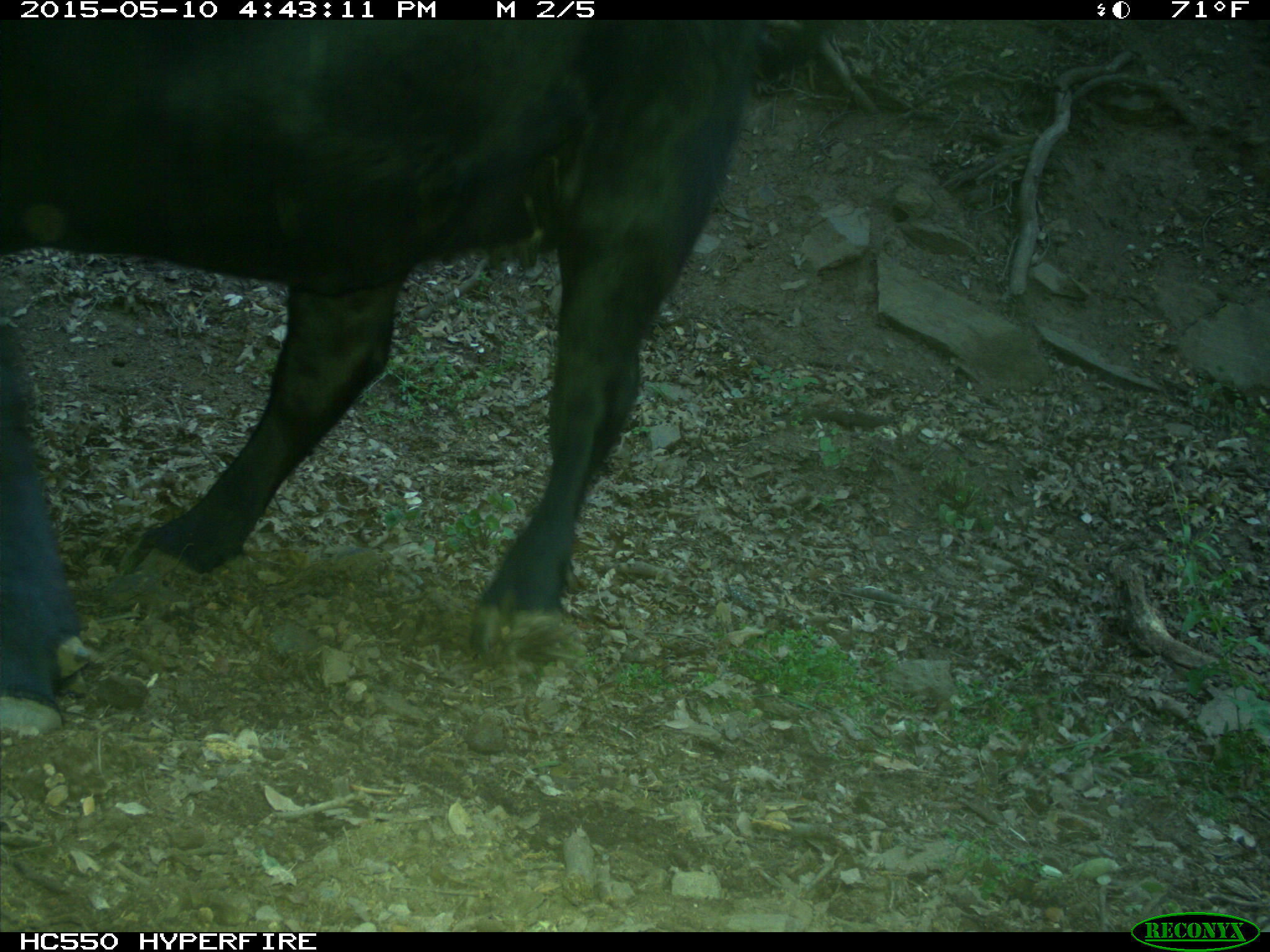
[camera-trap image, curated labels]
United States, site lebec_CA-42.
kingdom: Animalia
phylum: Chordata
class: Mammalia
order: Artiodactyla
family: Bovidae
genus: Bos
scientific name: Bos taurus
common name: domestic cow